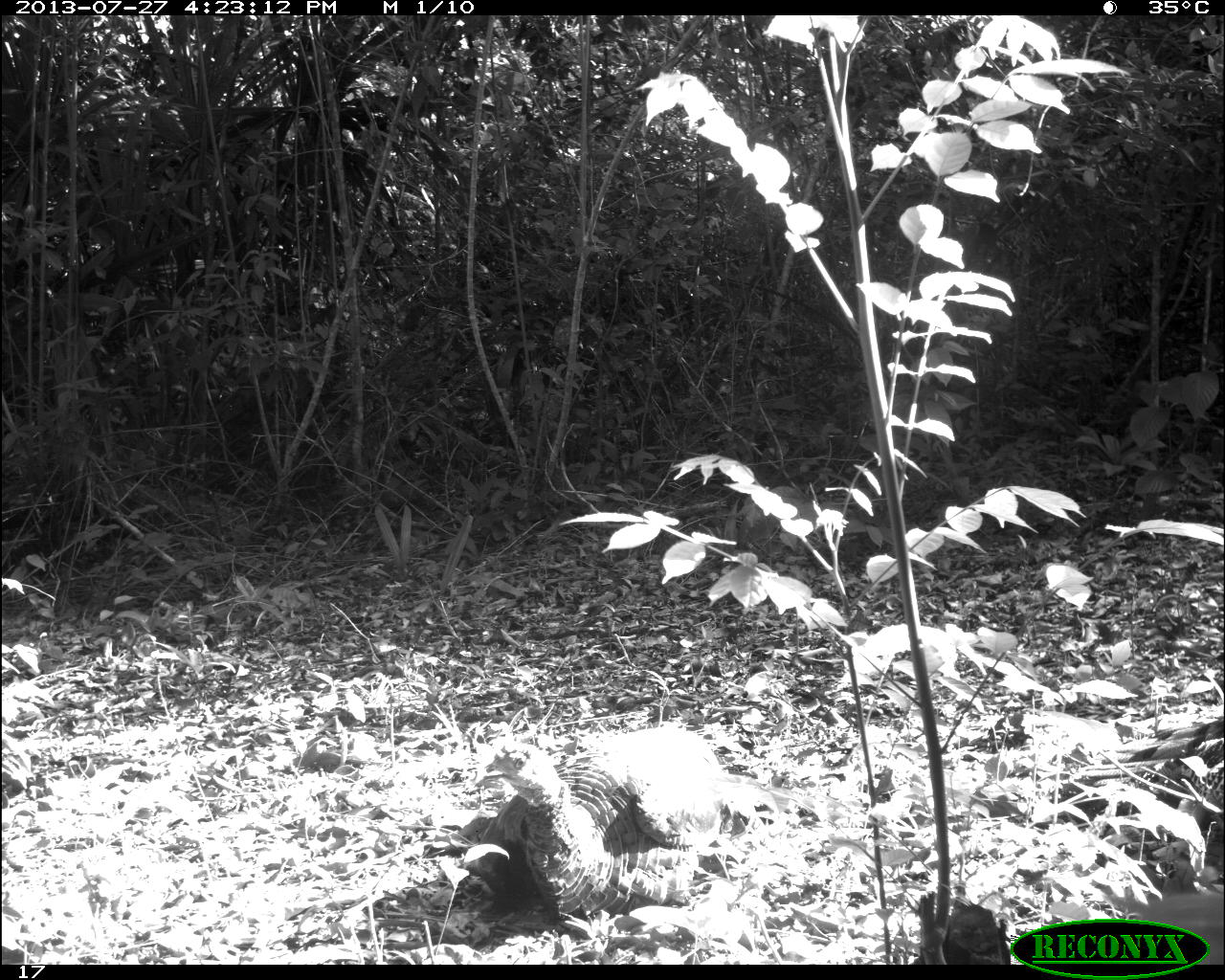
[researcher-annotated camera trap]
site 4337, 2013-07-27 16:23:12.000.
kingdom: Animalia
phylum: Chordata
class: Aves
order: Galliformes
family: Phasianidae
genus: Meleagris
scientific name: Meleagris ocellata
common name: ocellated turkey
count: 1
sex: male